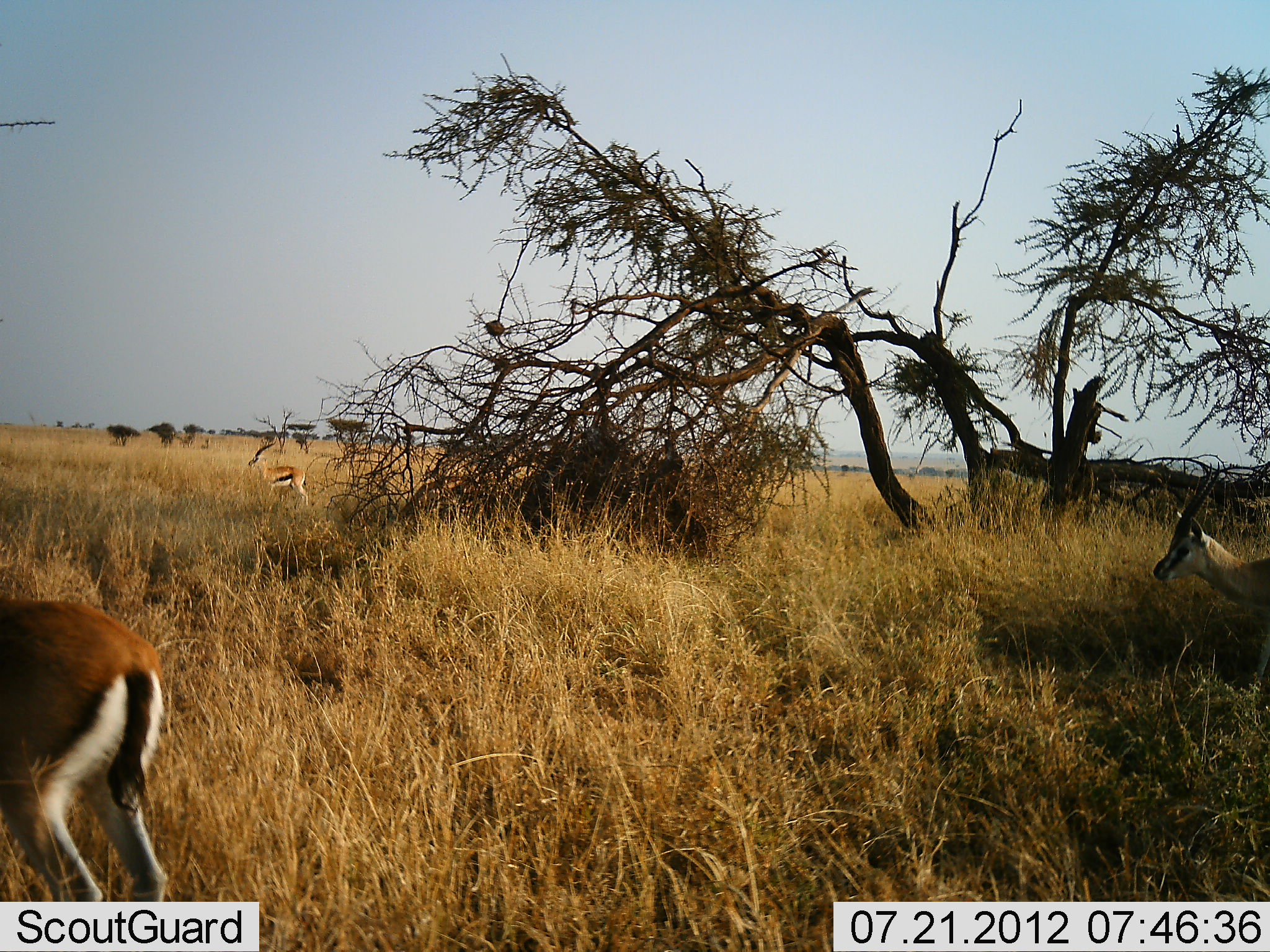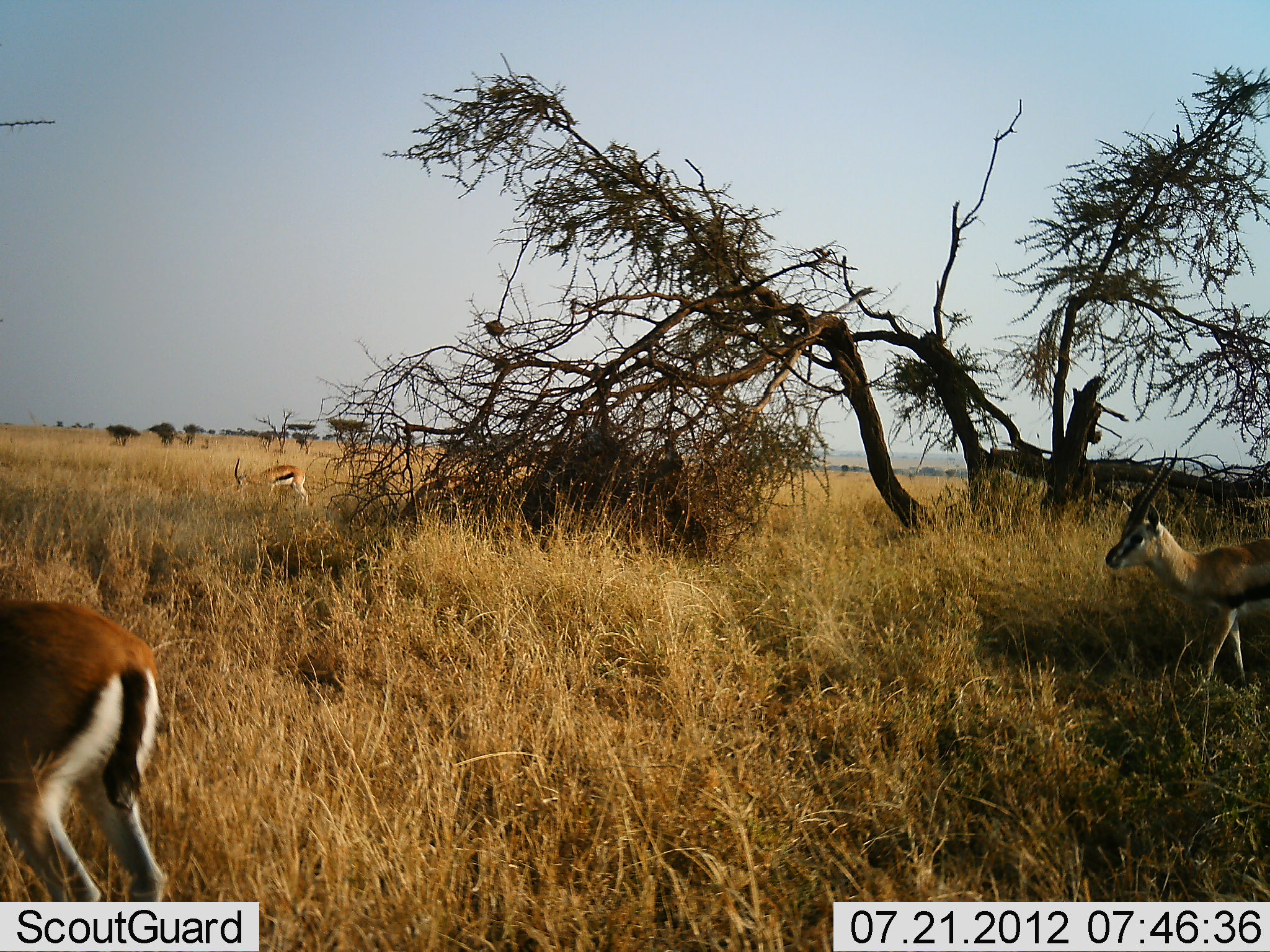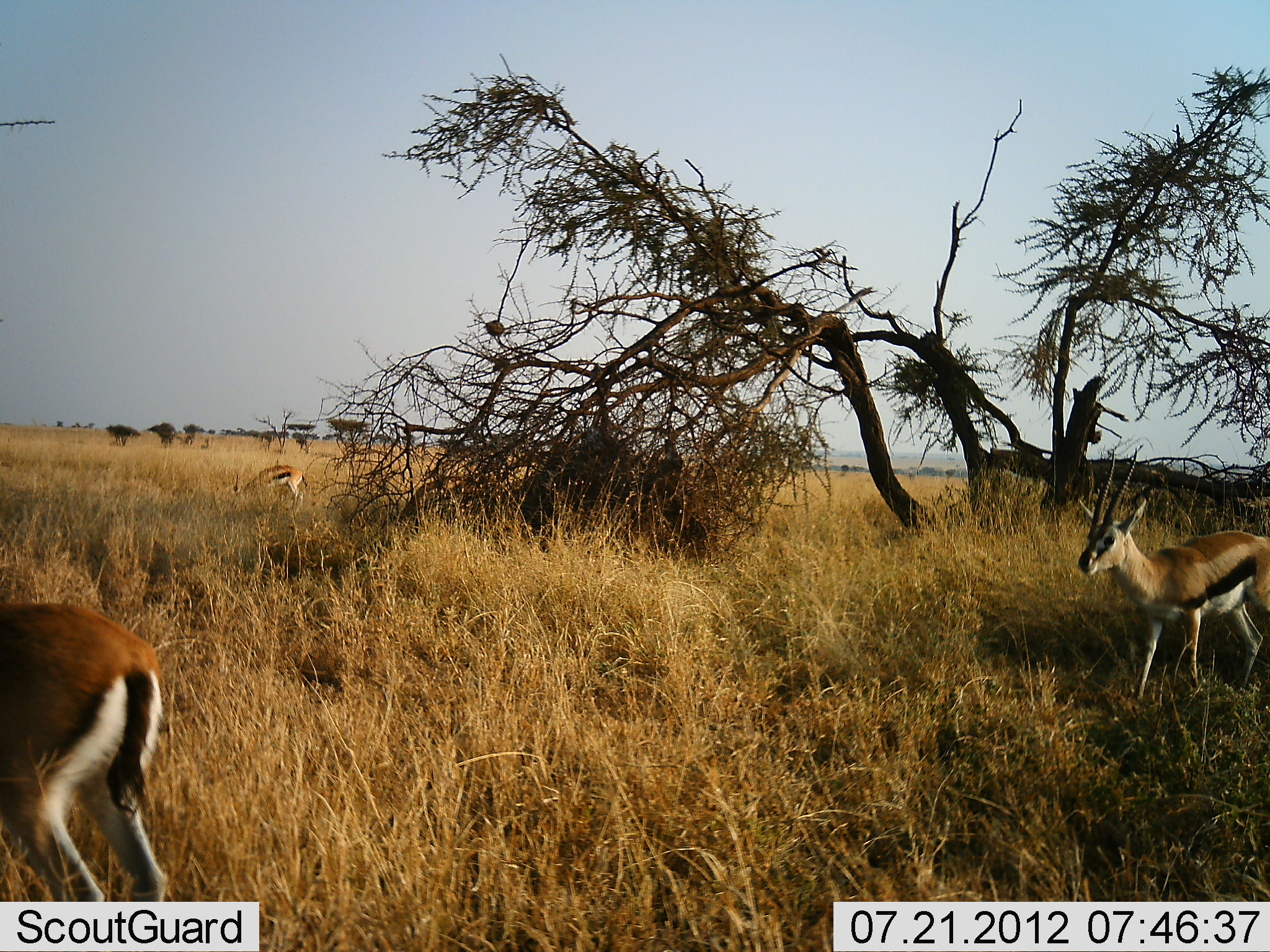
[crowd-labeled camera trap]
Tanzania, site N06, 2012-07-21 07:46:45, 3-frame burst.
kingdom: Animalia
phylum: Chordata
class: Mammalia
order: Artiodactyla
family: Bovidae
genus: Eudorcas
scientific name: Eudorcas thomsonii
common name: thomson's gazelle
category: gazellethomsons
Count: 3.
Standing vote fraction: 30%.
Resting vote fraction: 0%.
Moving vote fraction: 90%.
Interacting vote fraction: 0%.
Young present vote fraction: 0%.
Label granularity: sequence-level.